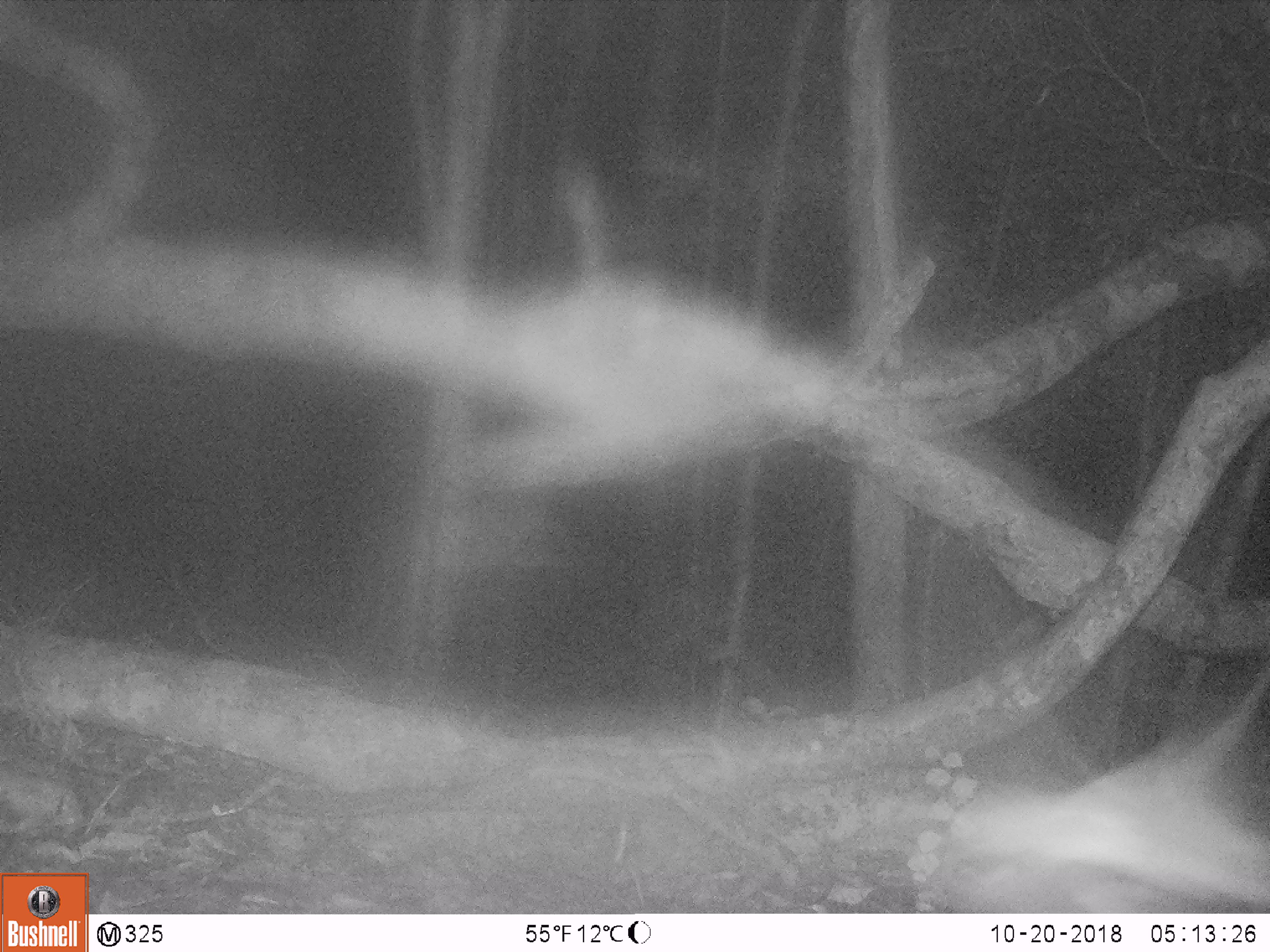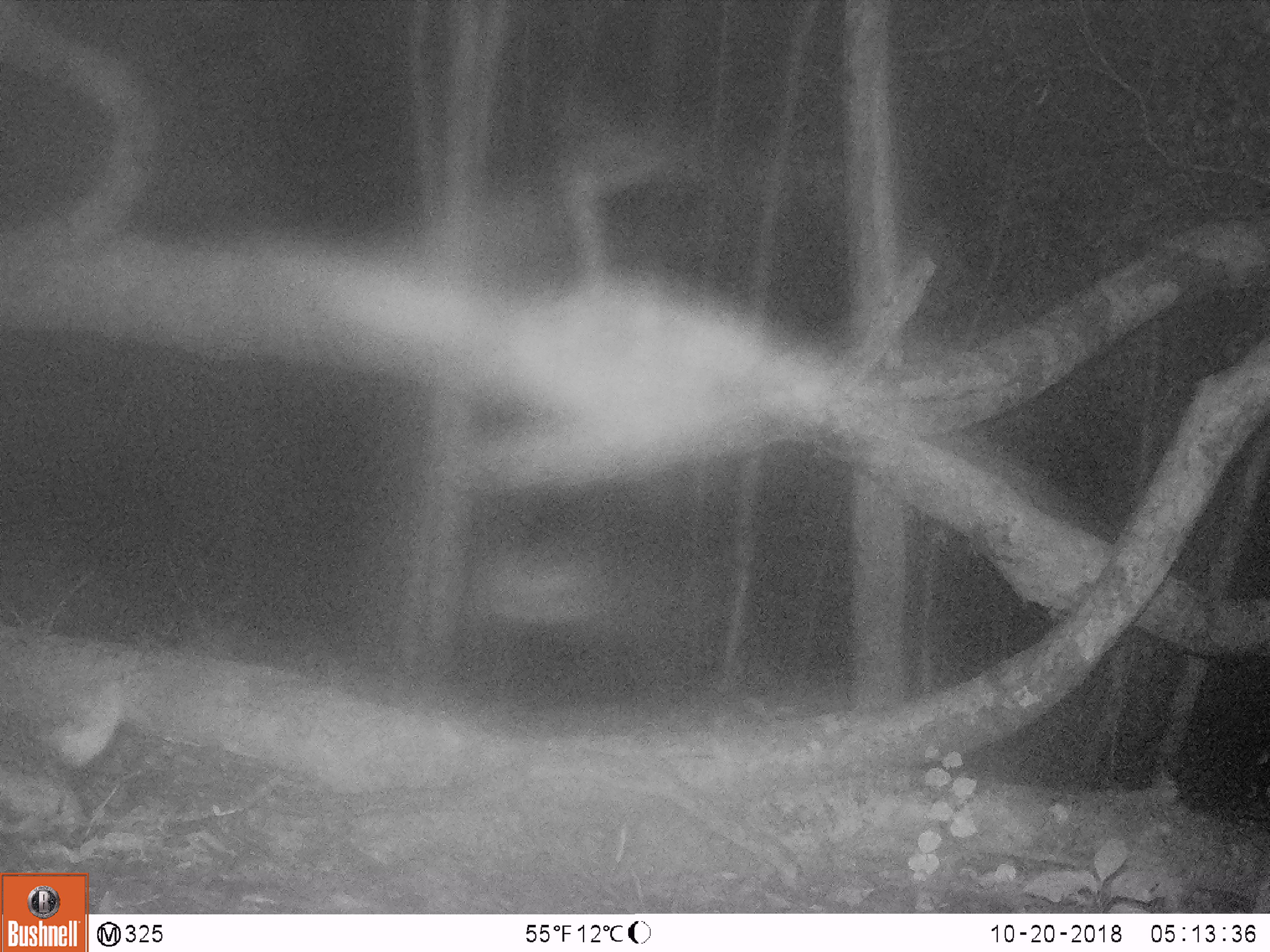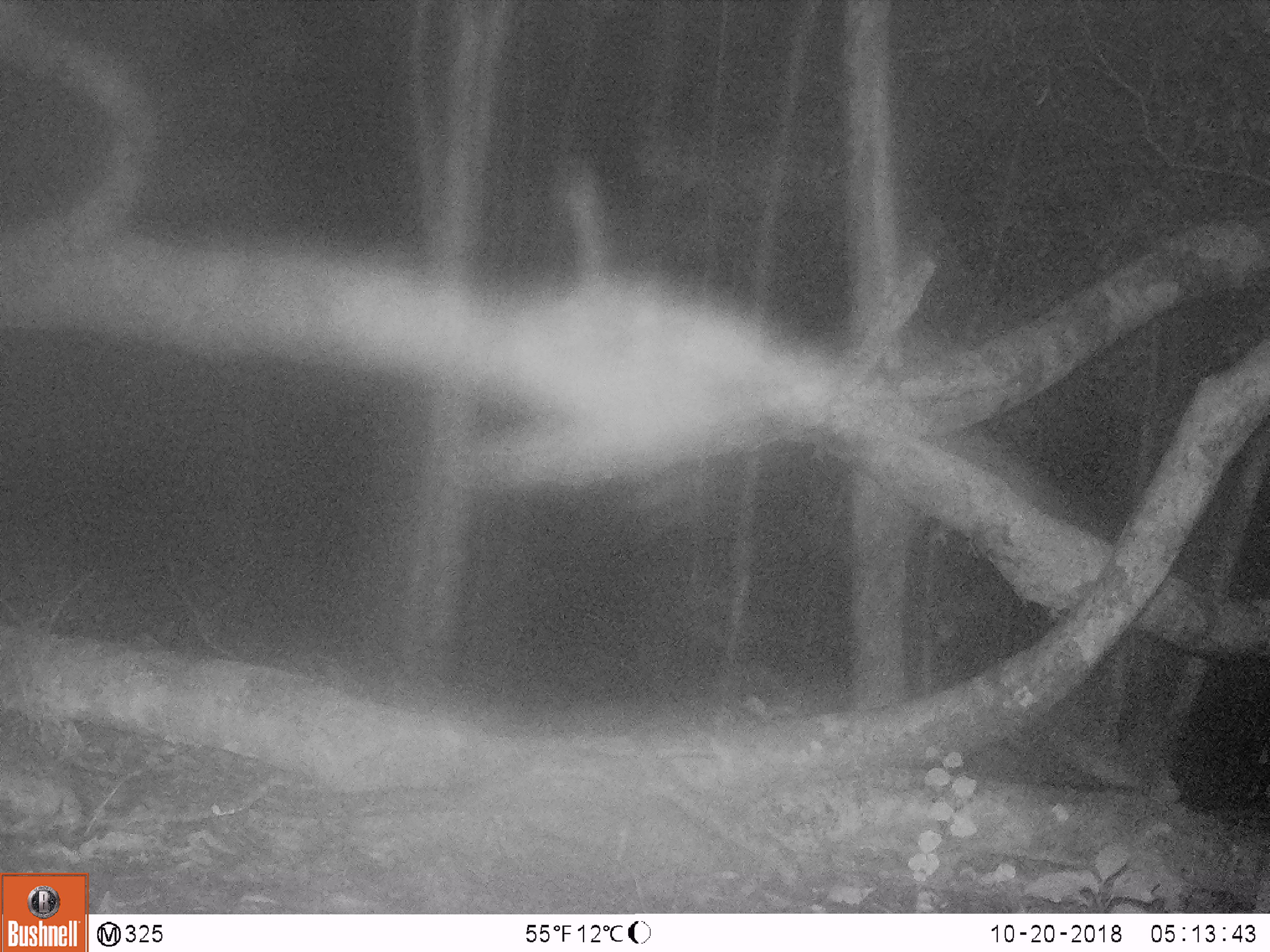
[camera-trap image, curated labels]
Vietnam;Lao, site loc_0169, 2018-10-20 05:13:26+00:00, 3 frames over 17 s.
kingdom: Animalia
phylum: Chordata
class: Mammalia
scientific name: Mammalia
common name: mammal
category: unidentified small mammal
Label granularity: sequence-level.